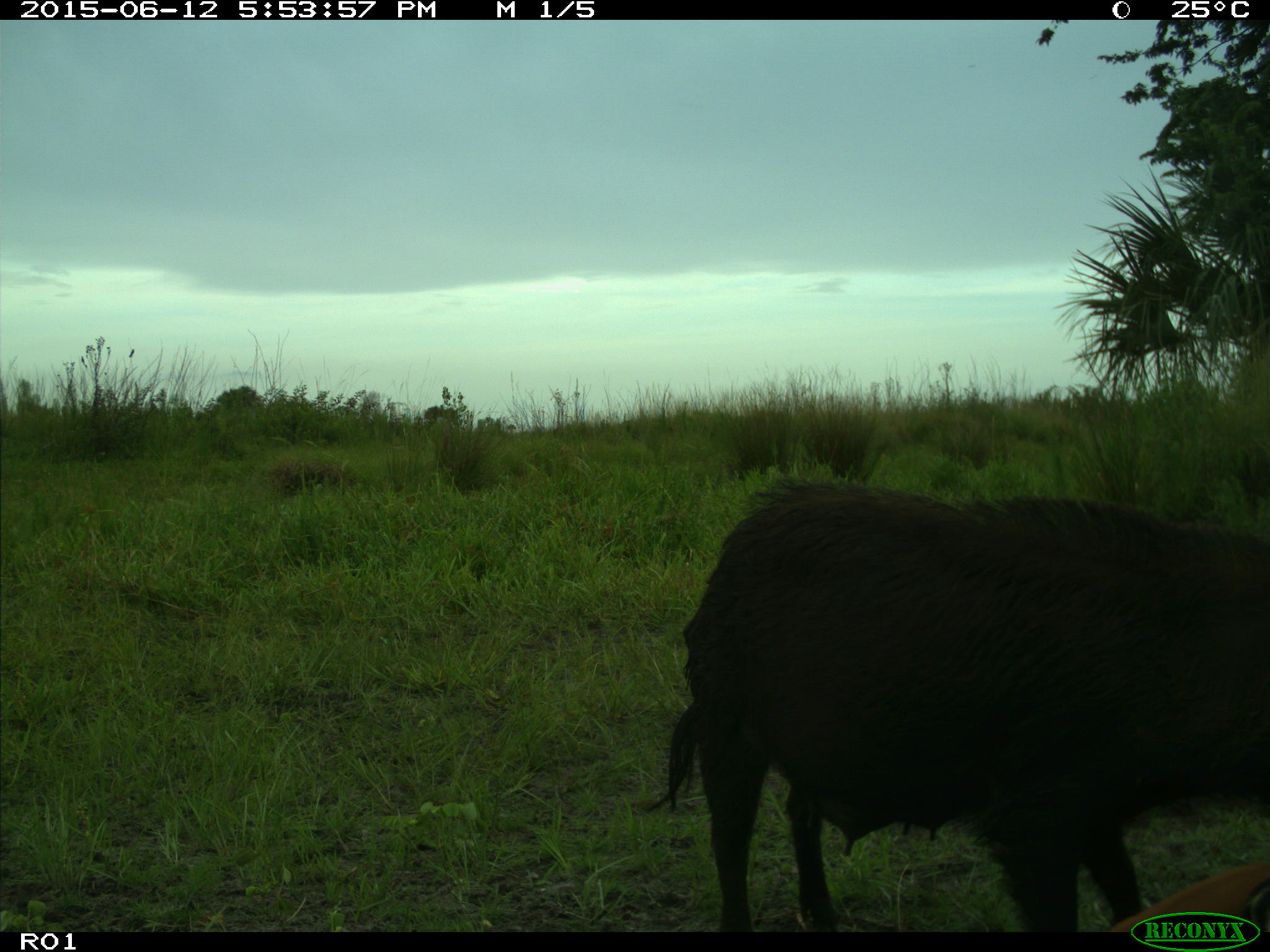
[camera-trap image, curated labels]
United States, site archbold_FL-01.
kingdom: Animalia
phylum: Chordata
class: Mammalia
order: Artiodactyla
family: Suidae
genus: Sus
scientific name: Sus scrofa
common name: wild boar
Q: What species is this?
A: Sus scrofa (wild boar).